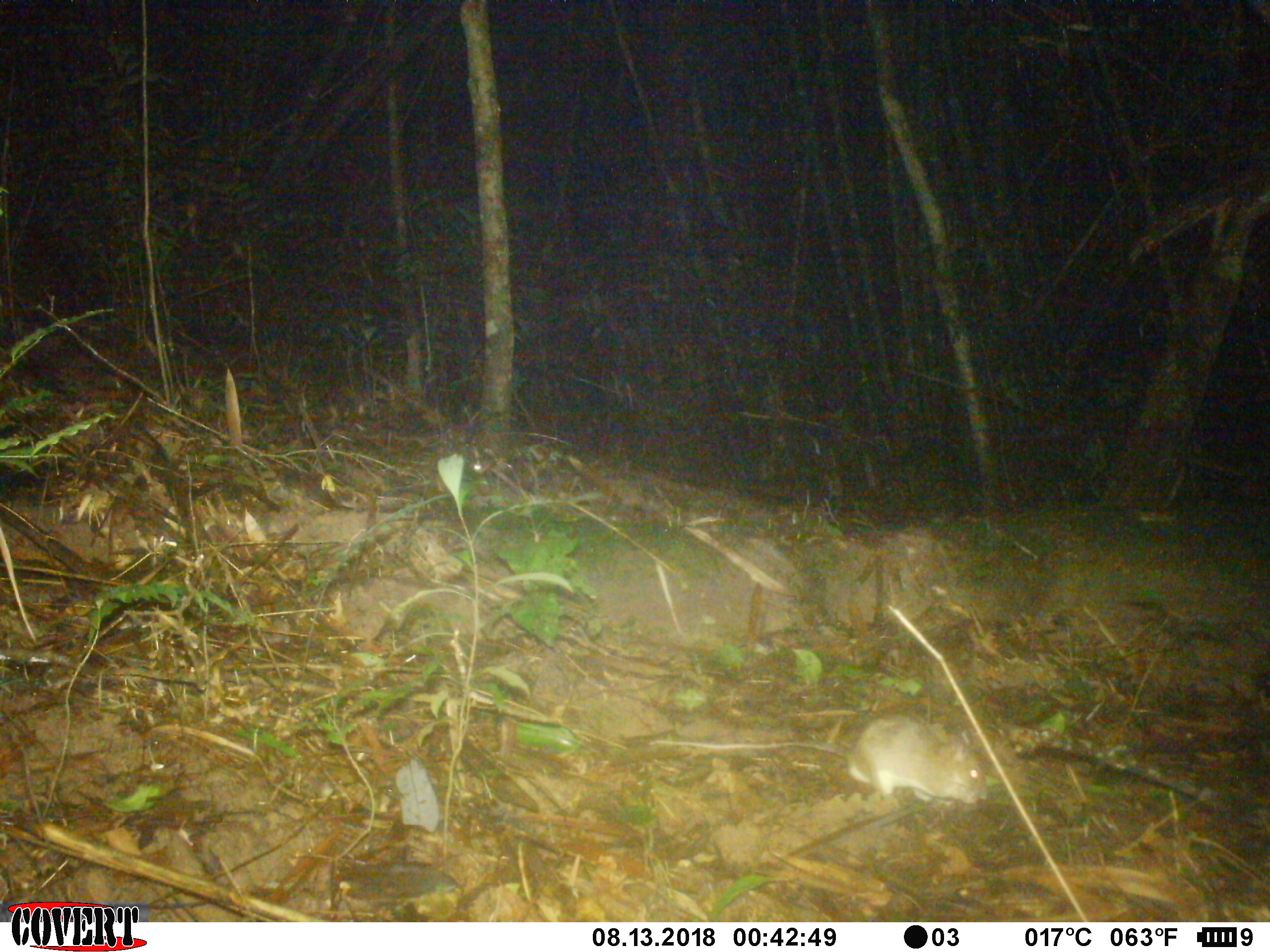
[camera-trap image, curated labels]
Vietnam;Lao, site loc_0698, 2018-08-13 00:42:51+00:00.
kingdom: Animalia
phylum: Chordata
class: Mammalia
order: Rodentia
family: Muridae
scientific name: Muridae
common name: old-world mice and rats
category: unidentified murid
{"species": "unidentified murid (old-world mice and rats) (Muridae)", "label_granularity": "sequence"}